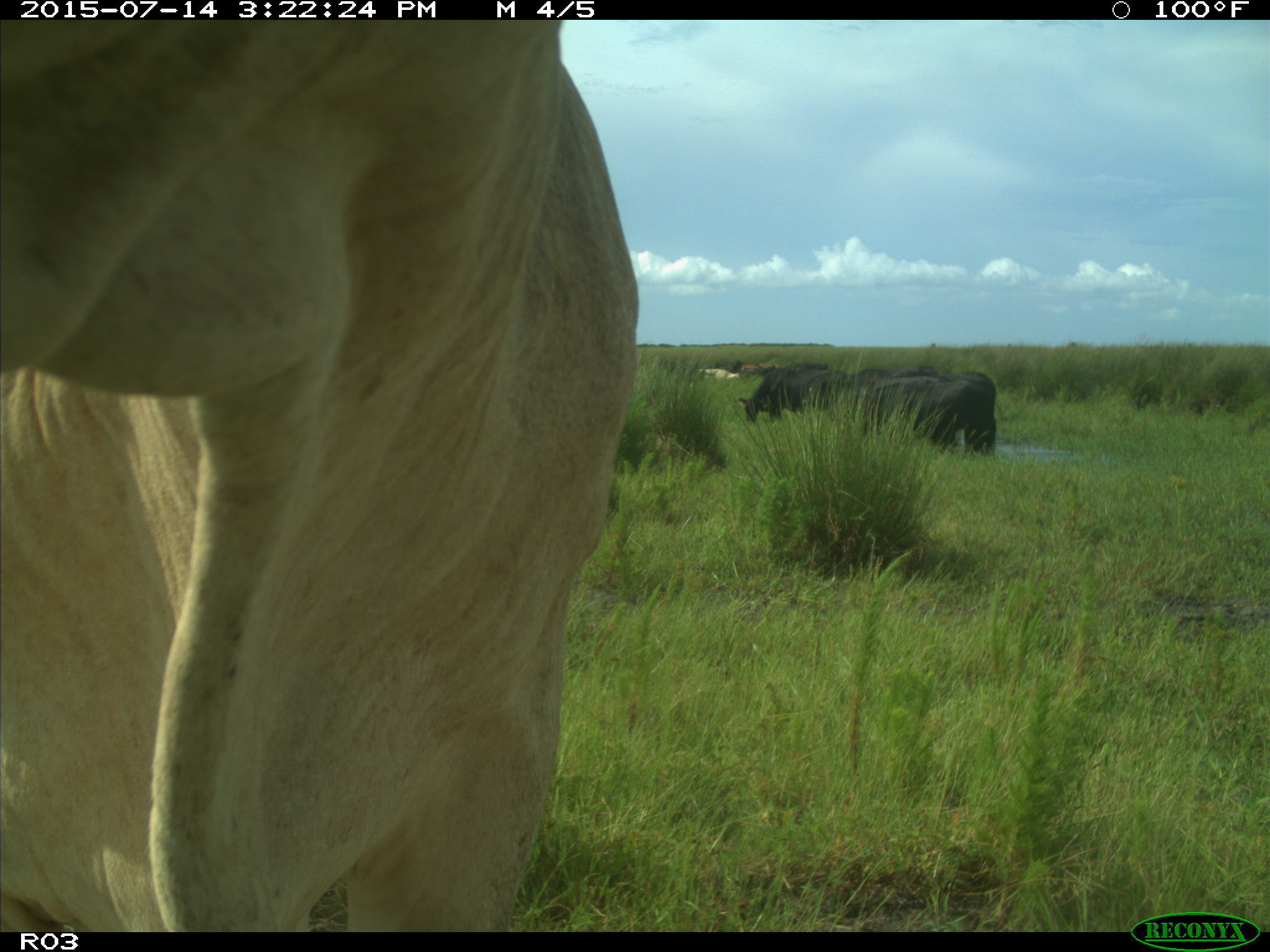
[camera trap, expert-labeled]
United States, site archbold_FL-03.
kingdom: Animalia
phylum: Chordata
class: Mammalia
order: Artiodactyla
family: Bovidae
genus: Bos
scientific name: Bos taurus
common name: domestic cow